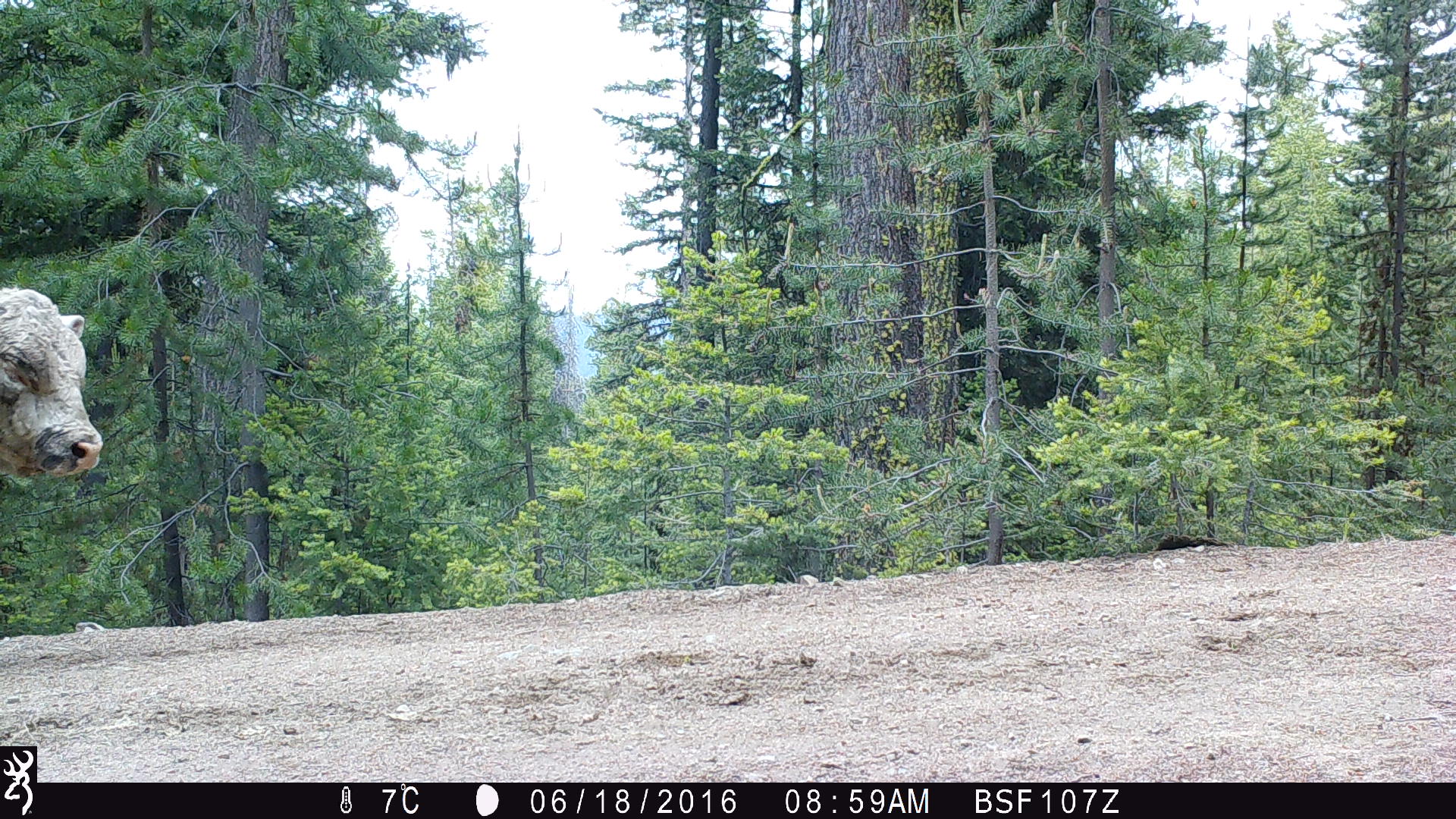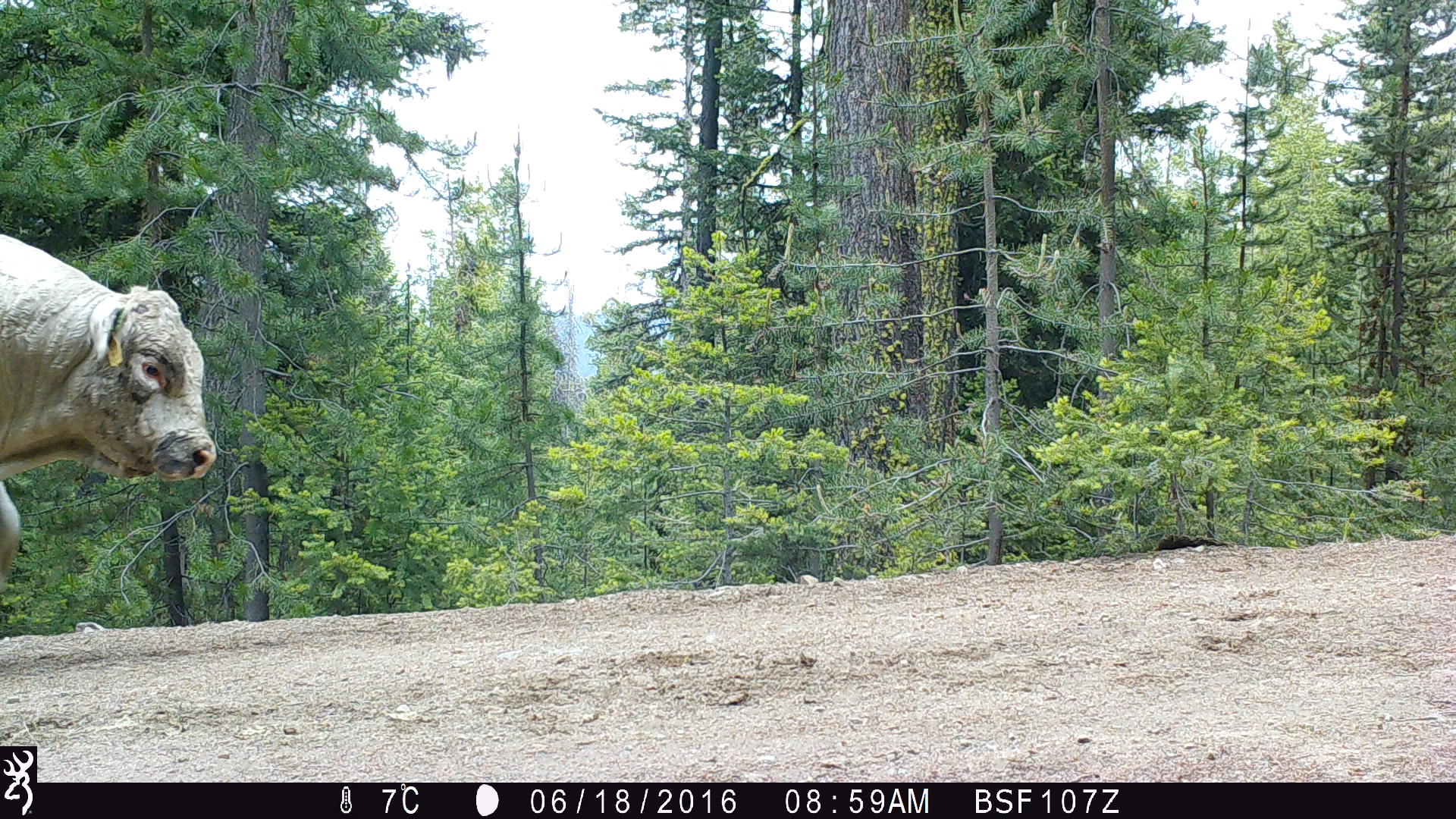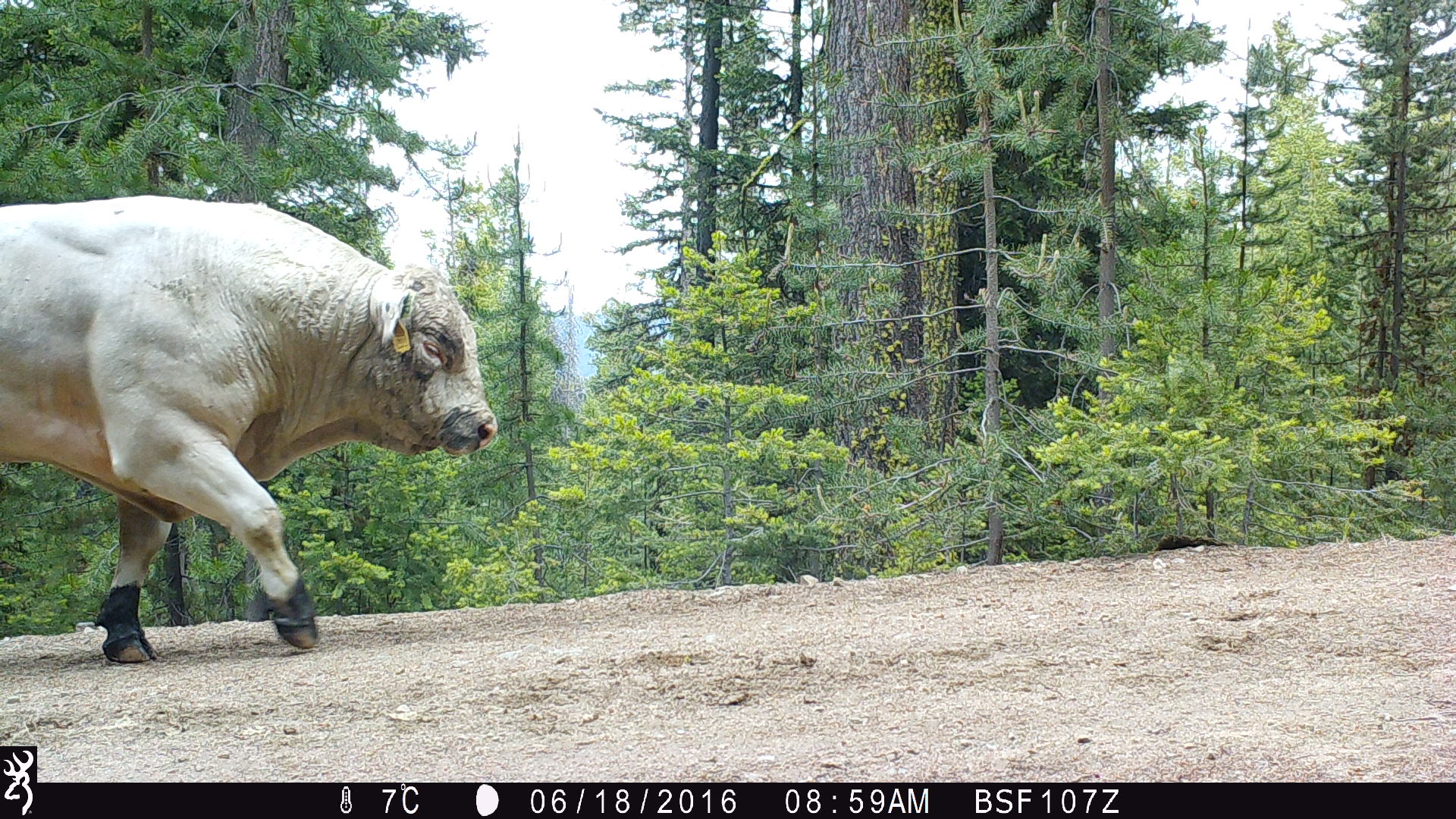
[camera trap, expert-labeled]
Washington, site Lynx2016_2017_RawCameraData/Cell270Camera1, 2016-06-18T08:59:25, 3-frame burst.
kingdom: Animalia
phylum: Chordata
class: Mammalia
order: Artiodactyla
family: Bovidae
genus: Bos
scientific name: Bos taurus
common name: domestic cattle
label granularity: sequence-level